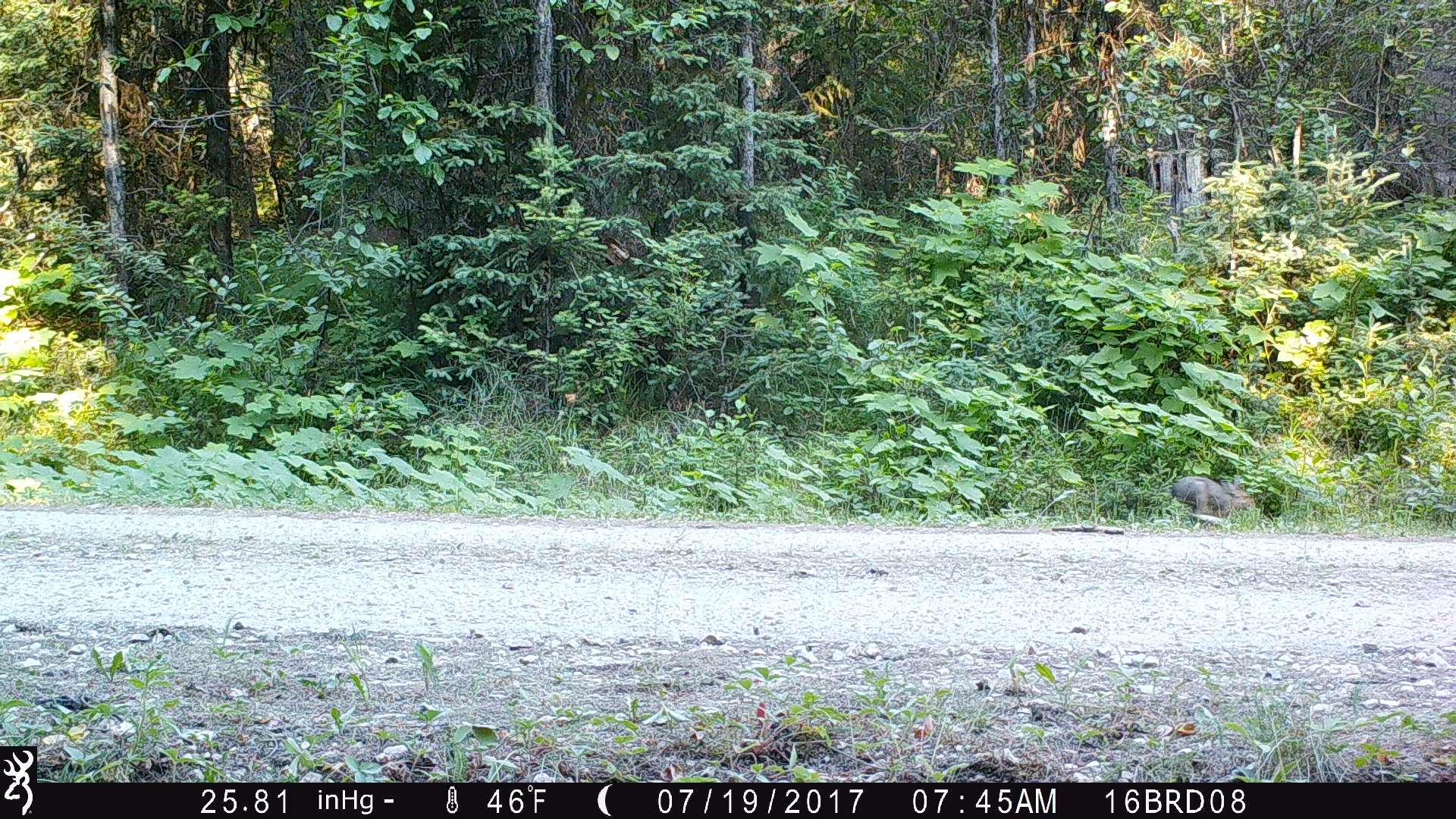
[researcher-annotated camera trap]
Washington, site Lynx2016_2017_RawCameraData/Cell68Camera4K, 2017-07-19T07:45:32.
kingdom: Animalia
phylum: Chordata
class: Mammalia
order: Lagomorpha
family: Leporidae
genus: Lepus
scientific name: Lepus americanus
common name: snowshoe hare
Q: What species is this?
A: Lepus americanus (snowshoe hare).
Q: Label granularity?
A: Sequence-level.